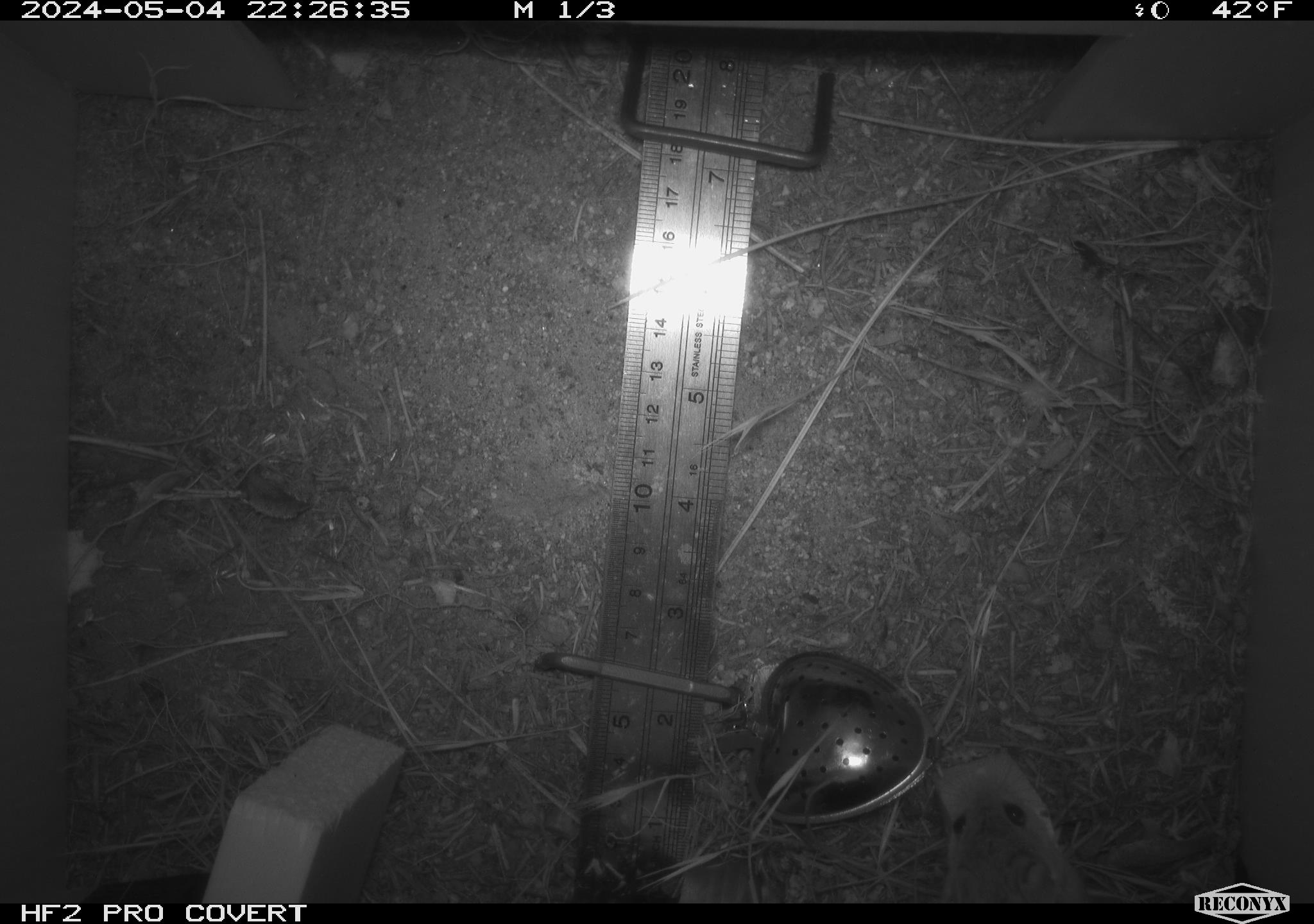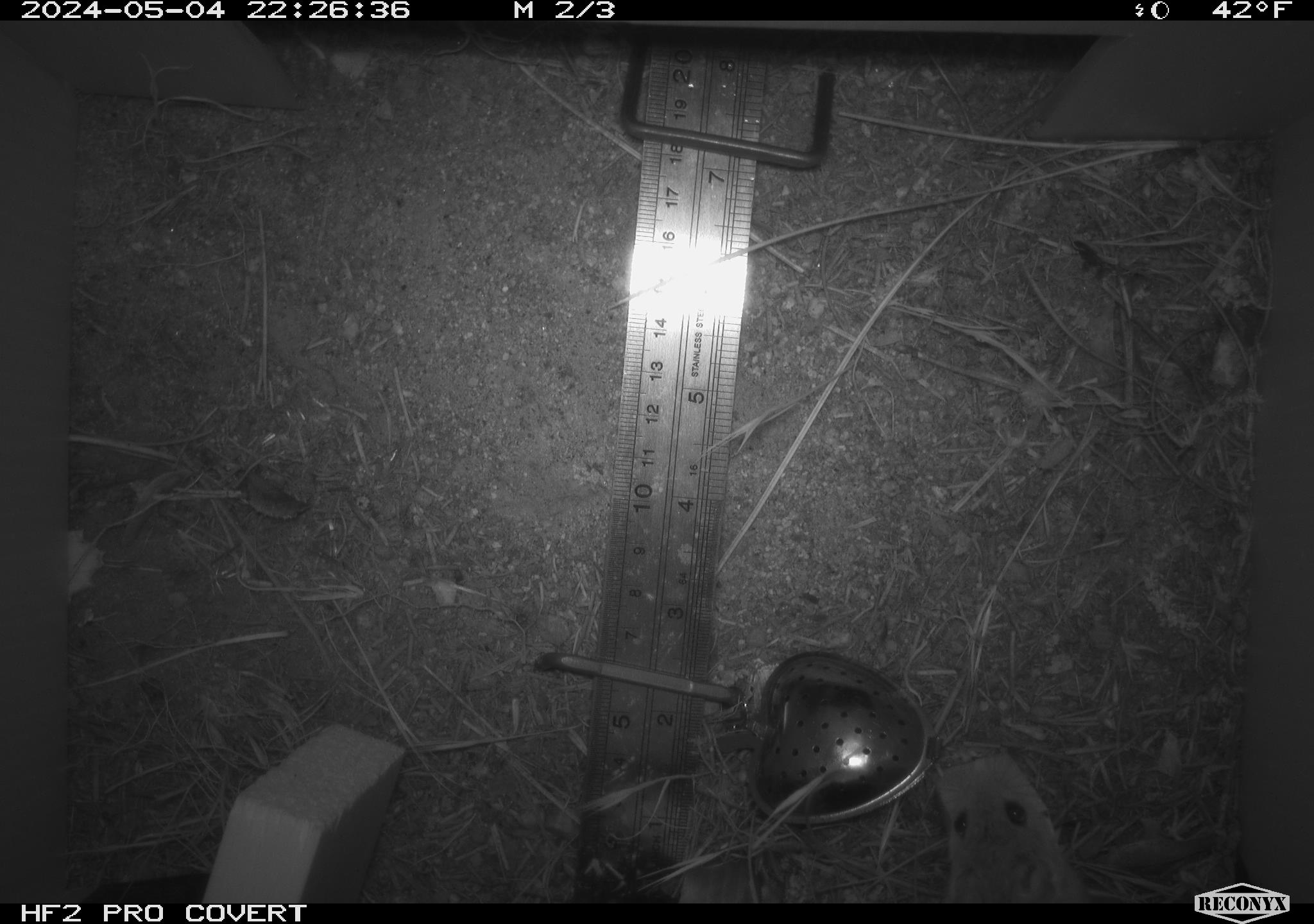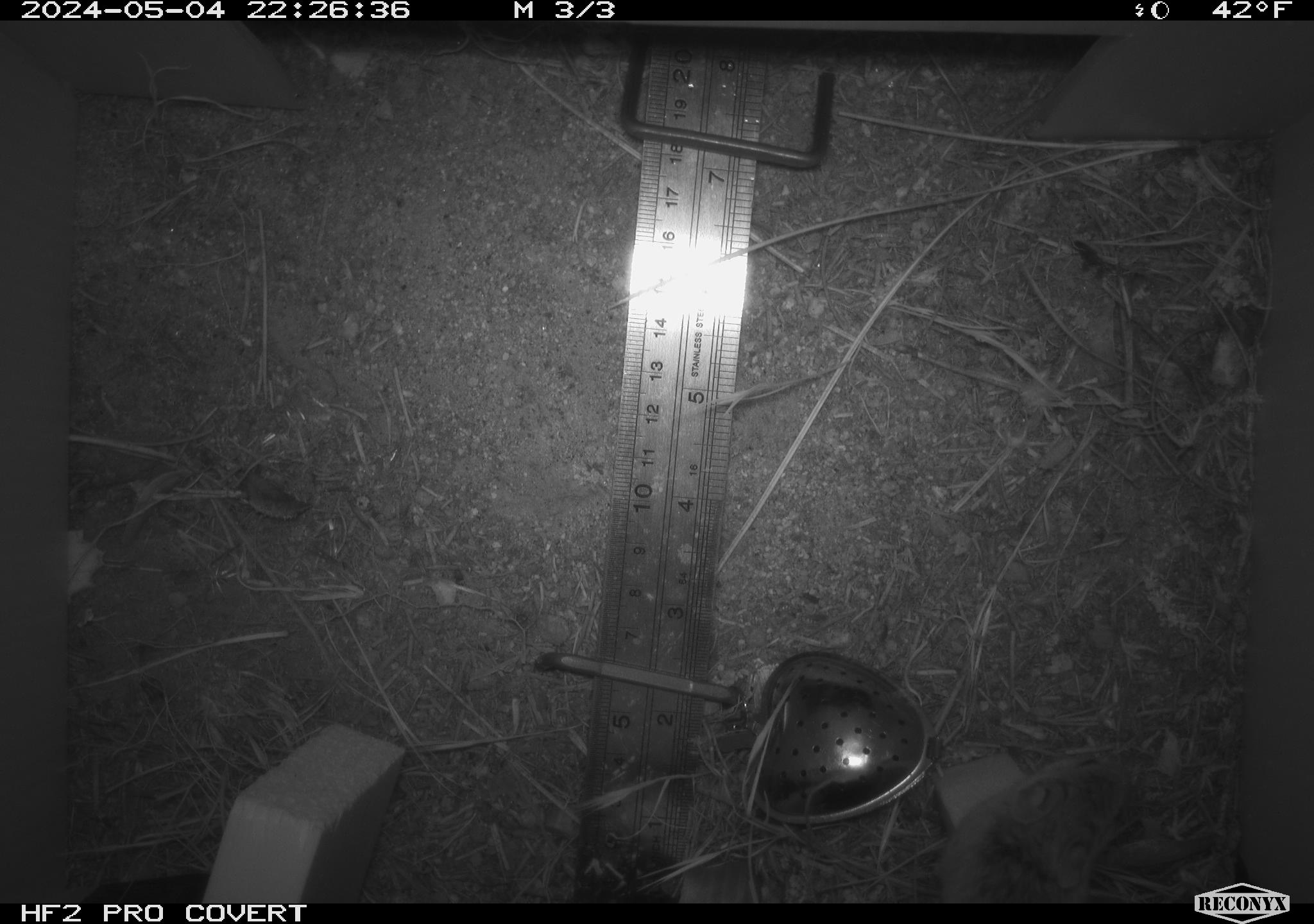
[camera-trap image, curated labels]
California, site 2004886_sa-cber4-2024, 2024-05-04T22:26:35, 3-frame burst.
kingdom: Animalia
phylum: Chordata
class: Mammalia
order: Rodentia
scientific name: Rodentia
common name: mouse species